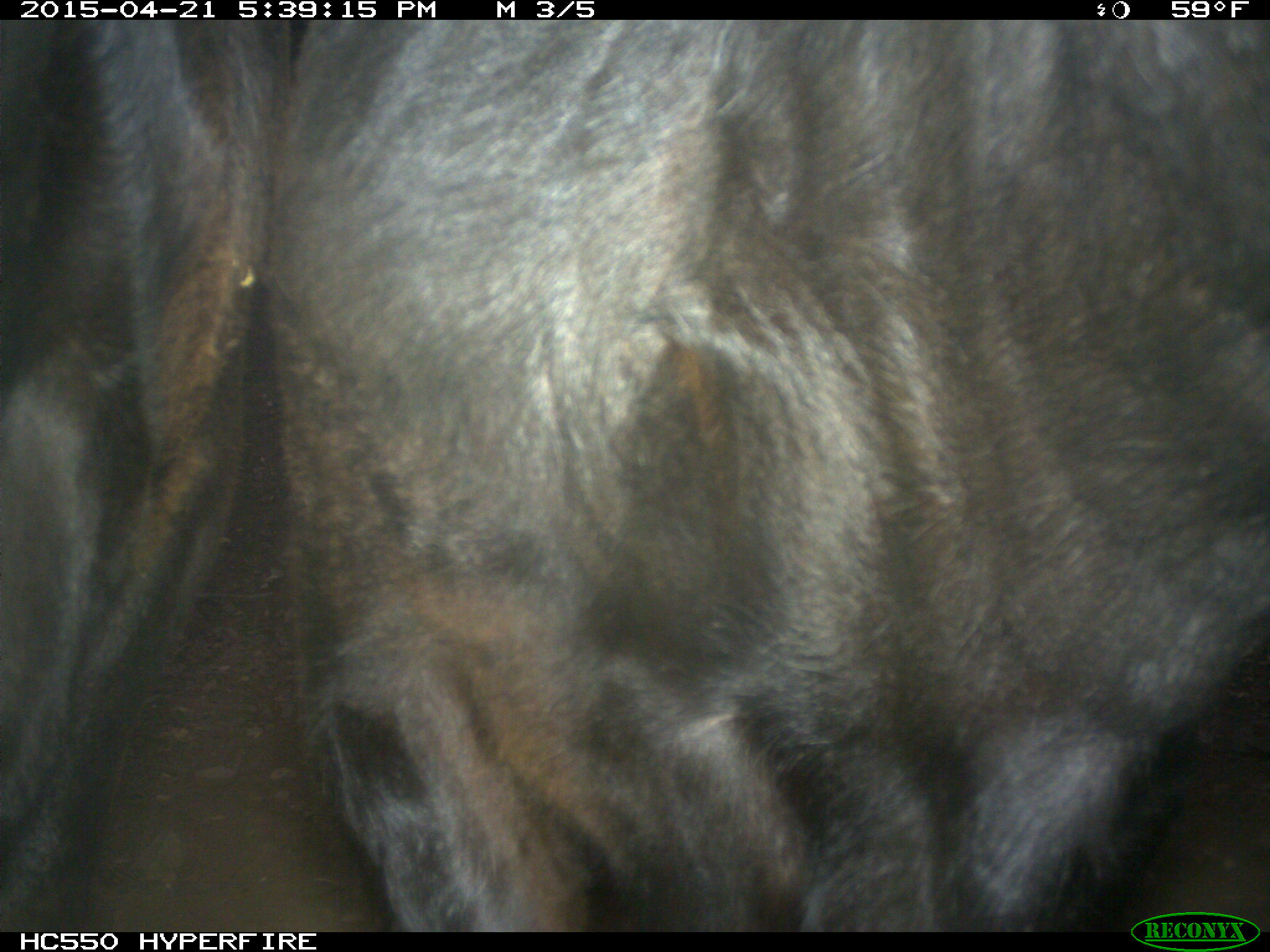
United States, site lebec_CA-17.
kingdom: Animalia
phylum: Chordata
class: Mammalia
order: Artiodactyla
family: Bovidae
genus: Bos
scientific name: Bos taurus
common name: domestic cow